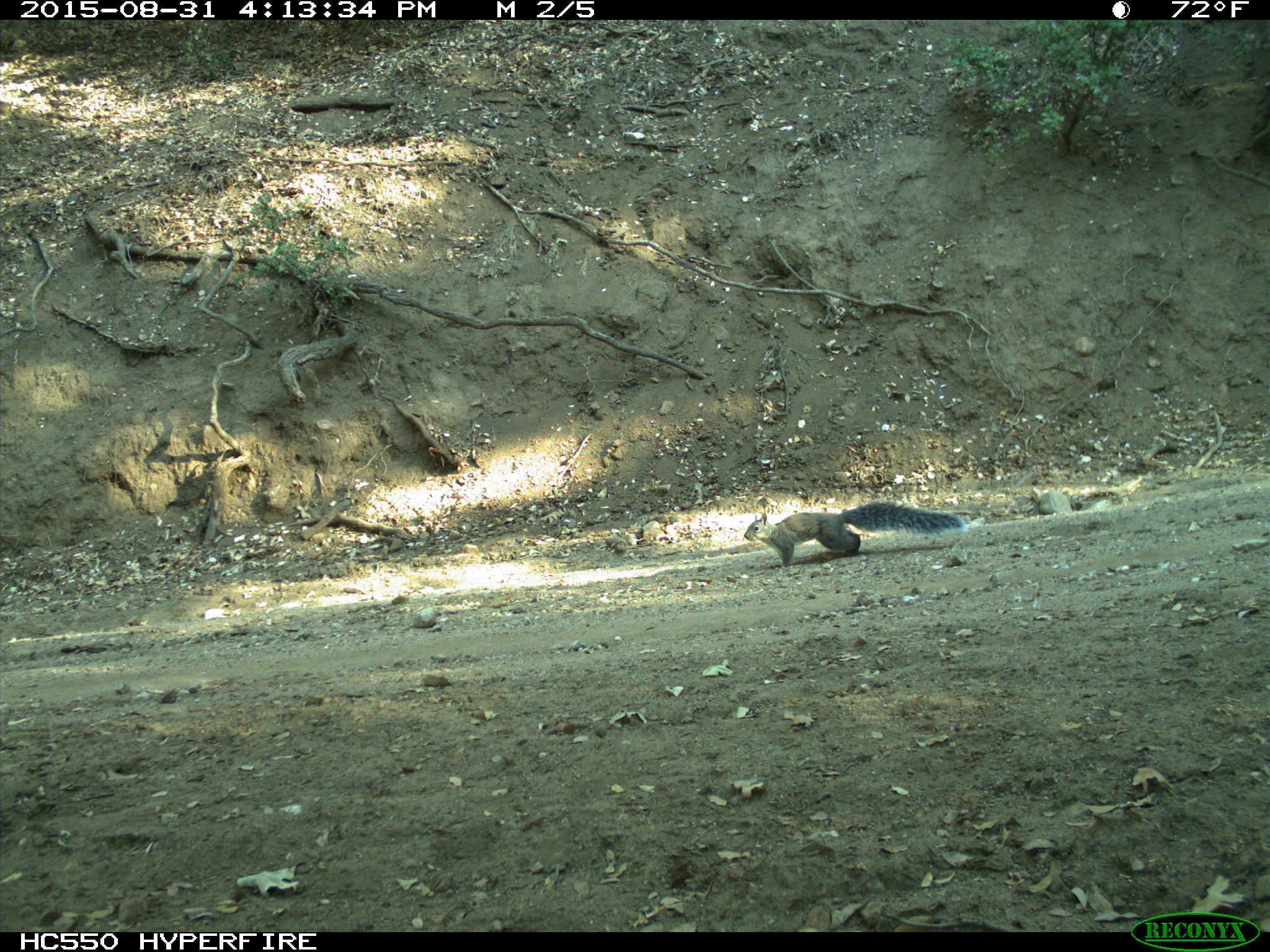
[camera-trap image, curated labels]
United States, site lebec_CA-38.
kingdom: Animalia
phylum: Chordata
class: Mammalia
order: Rodentia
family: Sciuridae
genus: Sciurus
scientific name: Sciurus carolinensis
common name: eastern gray squirrel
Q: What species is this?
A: Sciurus carolinensis (eastern gray squirrel).